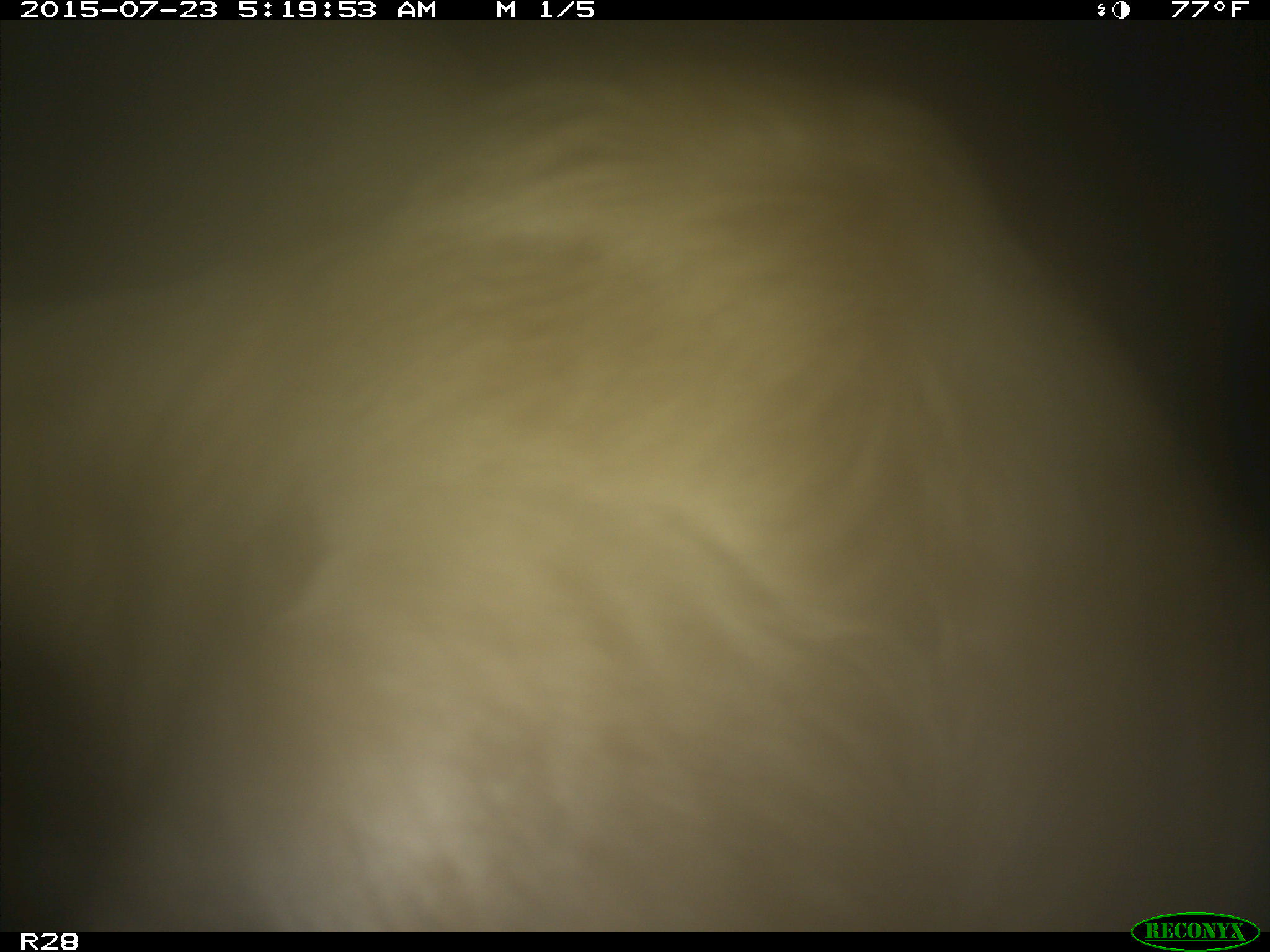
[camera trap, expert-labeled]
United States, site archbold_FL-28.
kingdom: Animalia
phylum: Chordata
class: Mammalia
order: Artiodactyla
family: Bovidae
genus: Bos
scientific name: Bos taurus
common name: domestic cow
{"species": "Bos taurus (domestic cow)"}